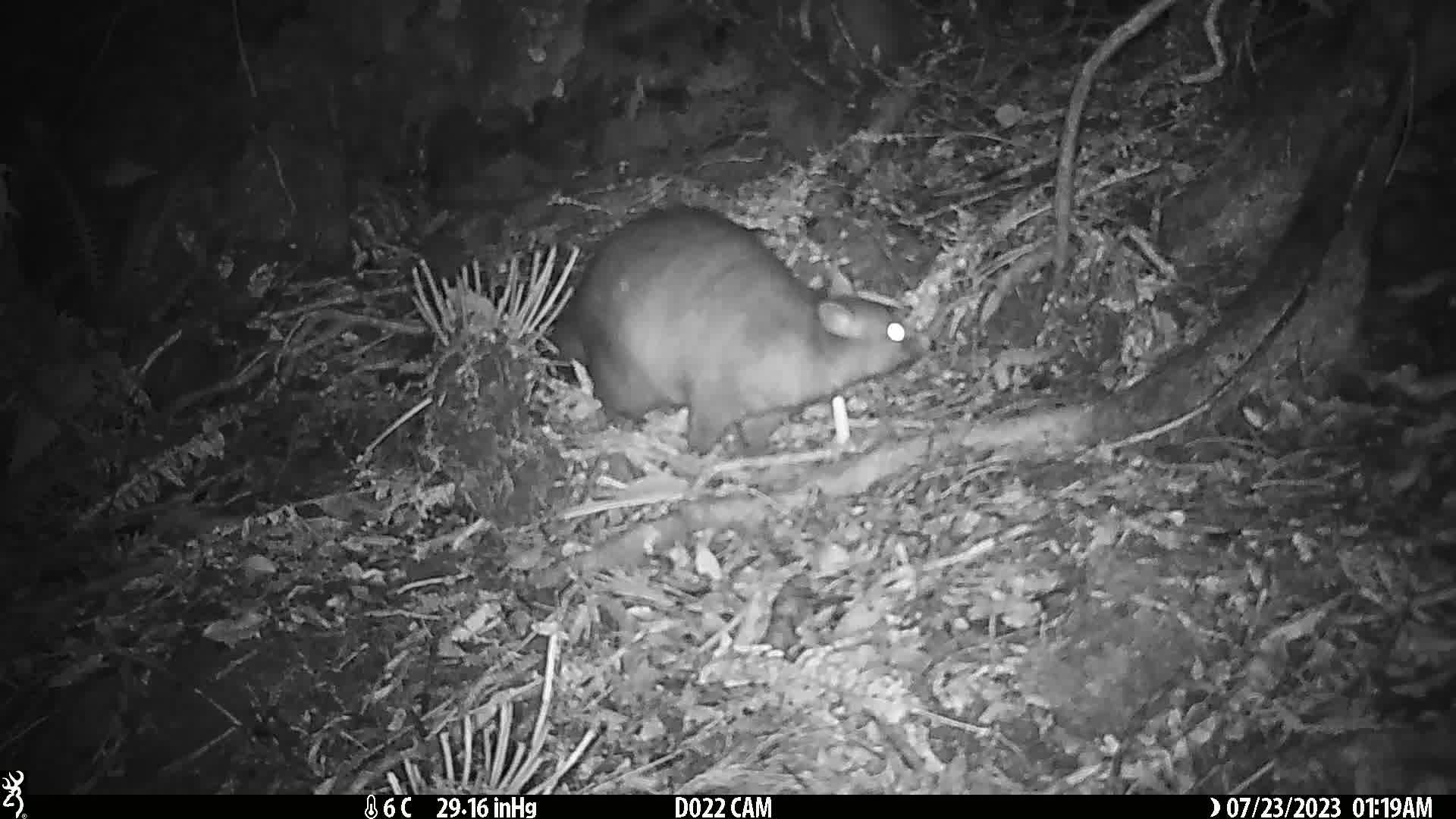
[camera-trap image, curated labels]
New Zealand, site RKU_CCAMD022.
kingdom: Animalia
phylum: Chordata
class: Mammalia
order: Diprotodontia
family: Phalangeridae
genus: Trichosurus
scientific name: Trichosurus vulpecula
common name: common brushtail possum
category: possum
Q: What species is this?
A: Possum (common brushtail possum) (Trichosurus vulpecula).